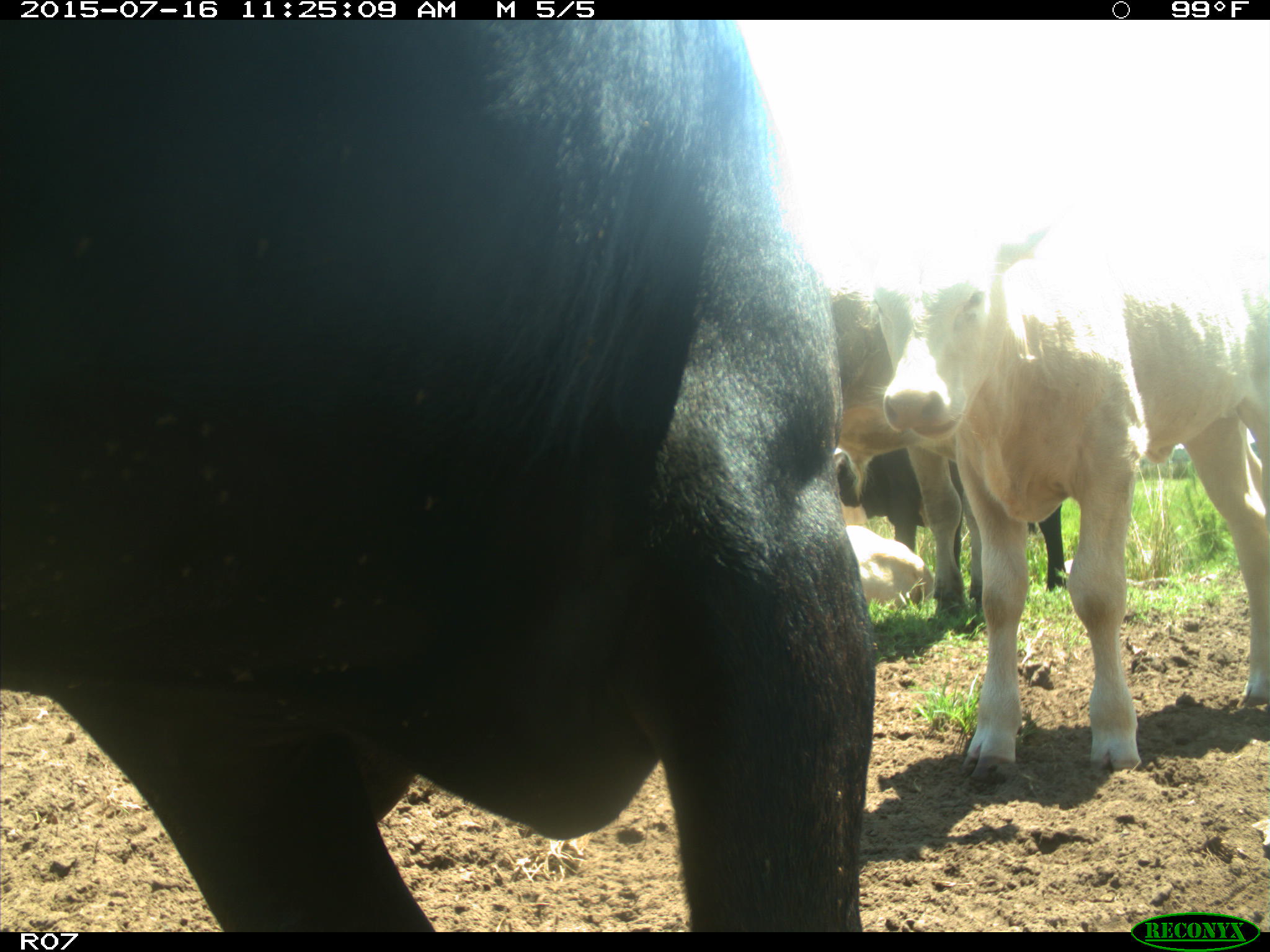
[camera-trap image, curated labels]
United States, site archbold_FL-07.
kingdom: Animalia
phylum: Chordata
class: Mammalia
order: Artiodactyla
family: Bovidae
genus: Bos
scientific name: Bos taurus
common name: domestic cow